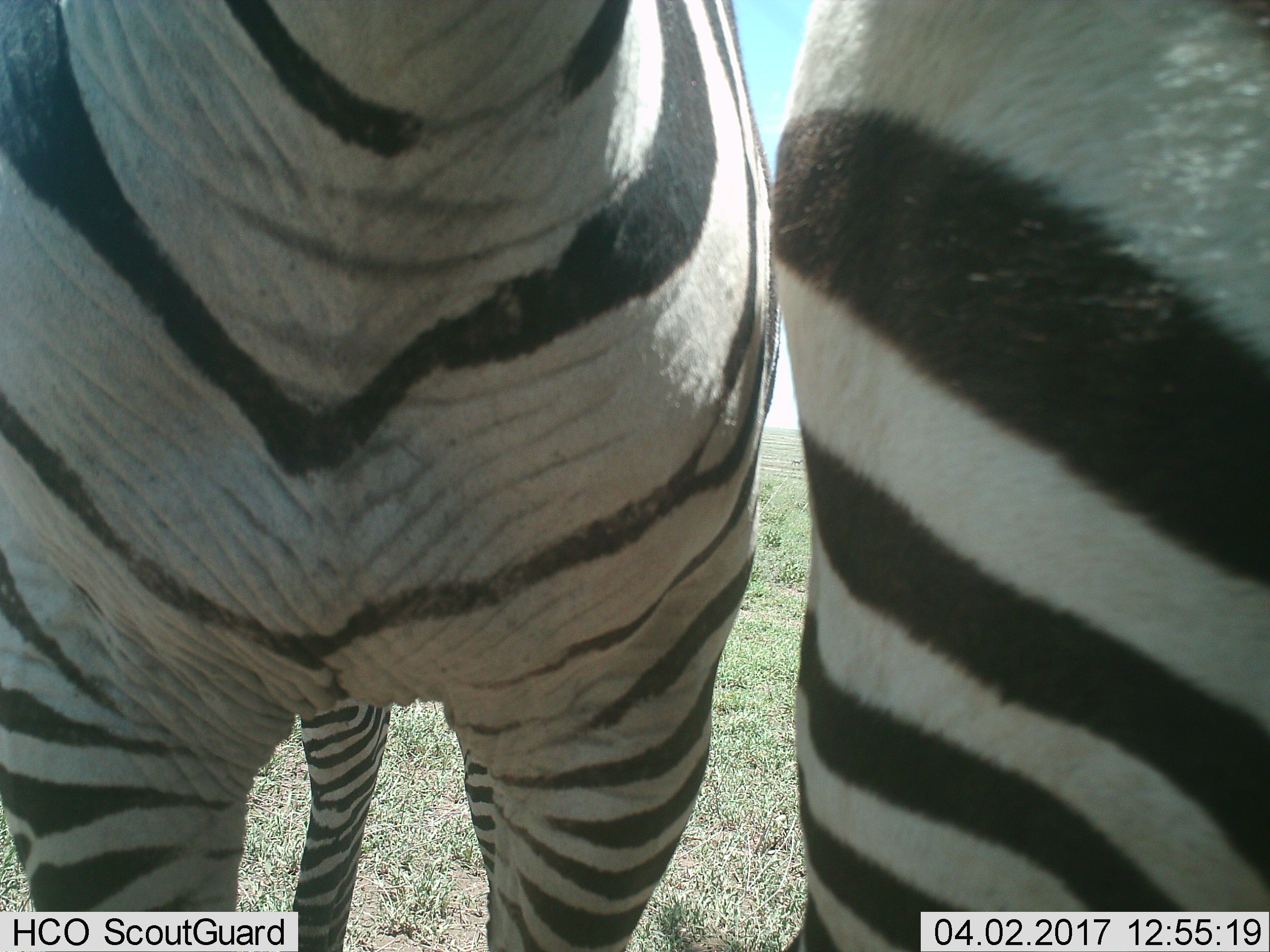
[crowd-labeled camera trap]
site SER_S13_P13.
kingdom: Animalia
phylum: Chordata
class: Mammalia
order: Perissodactyla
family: Equidae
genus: Equus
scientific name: Equus quagga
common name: plains zebra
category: zebraplains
Zebraplains (plains zebra) (Equus quagga), count 2. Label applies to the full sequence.